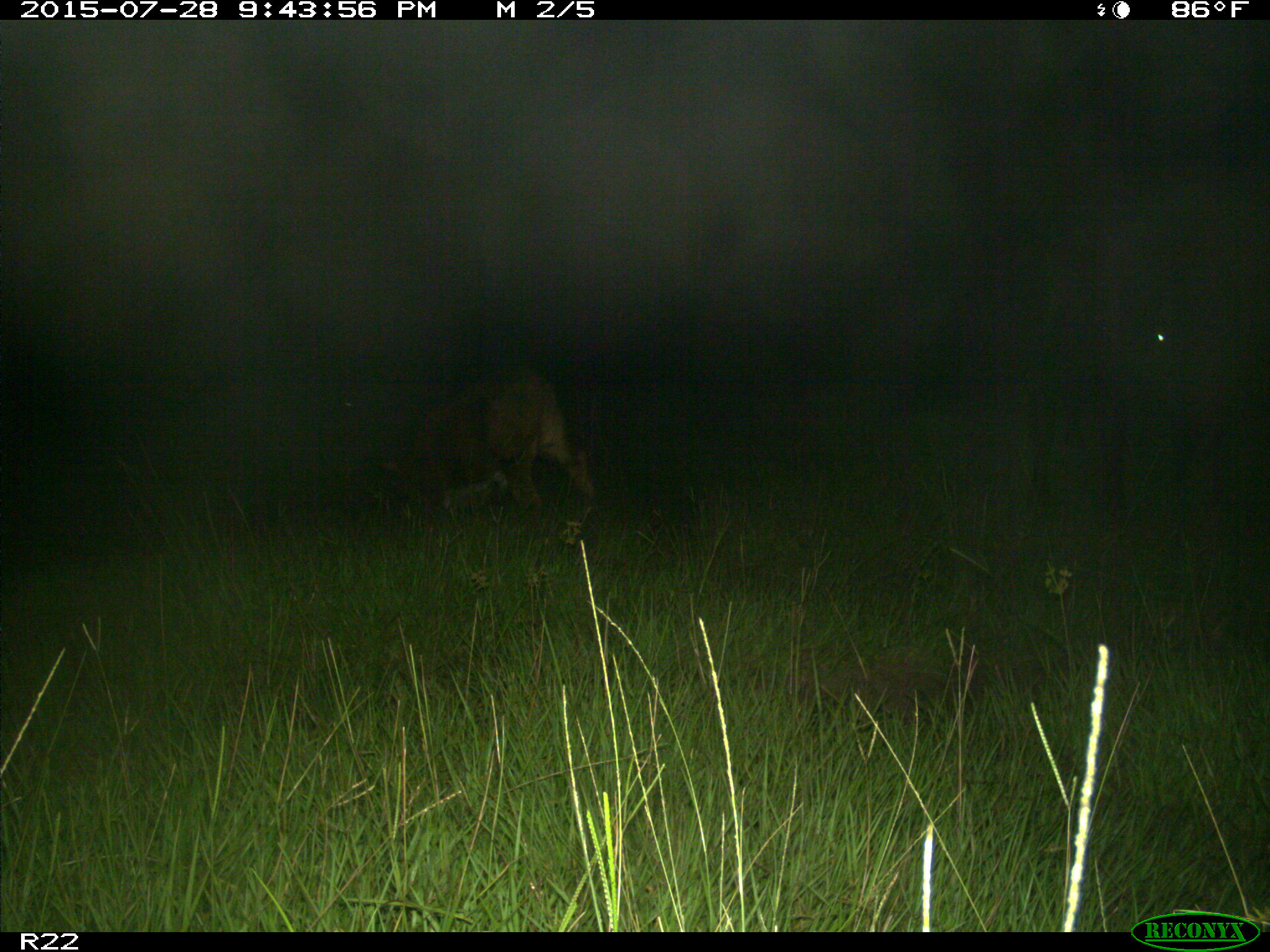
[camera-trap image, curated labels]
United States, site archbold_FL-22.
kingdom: Animalia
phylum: Chordata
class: Mammalia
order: Artiodactyla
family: Bovidae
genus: Bos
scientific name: Bos taurus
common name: domestic cow